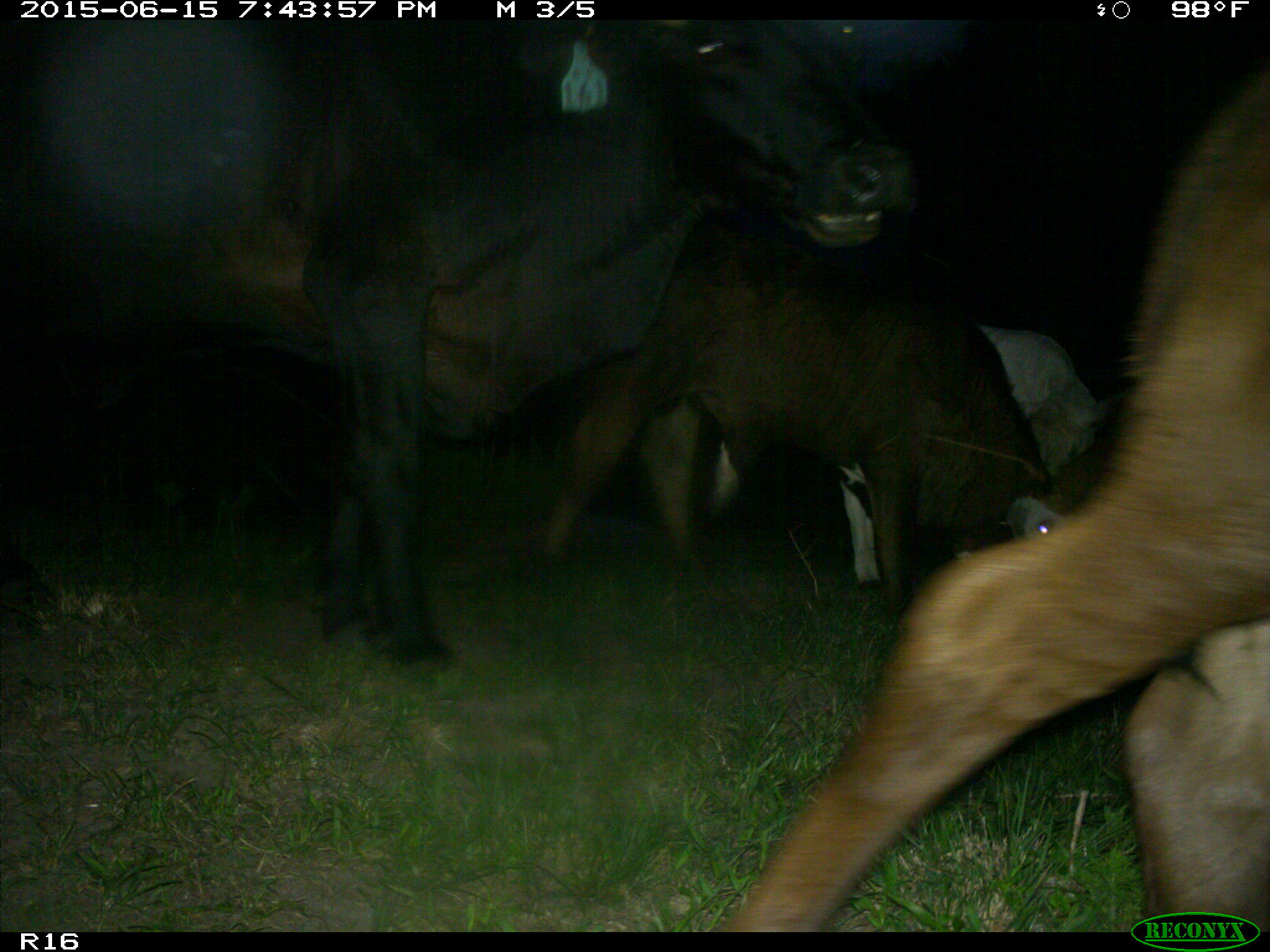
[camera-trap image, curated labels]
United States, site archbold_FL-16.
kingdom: Animalia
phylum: Chordata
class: Mammalia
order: Artiodactyla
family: Bovidae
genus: Bos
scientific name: Bos taurus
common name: domestic cow